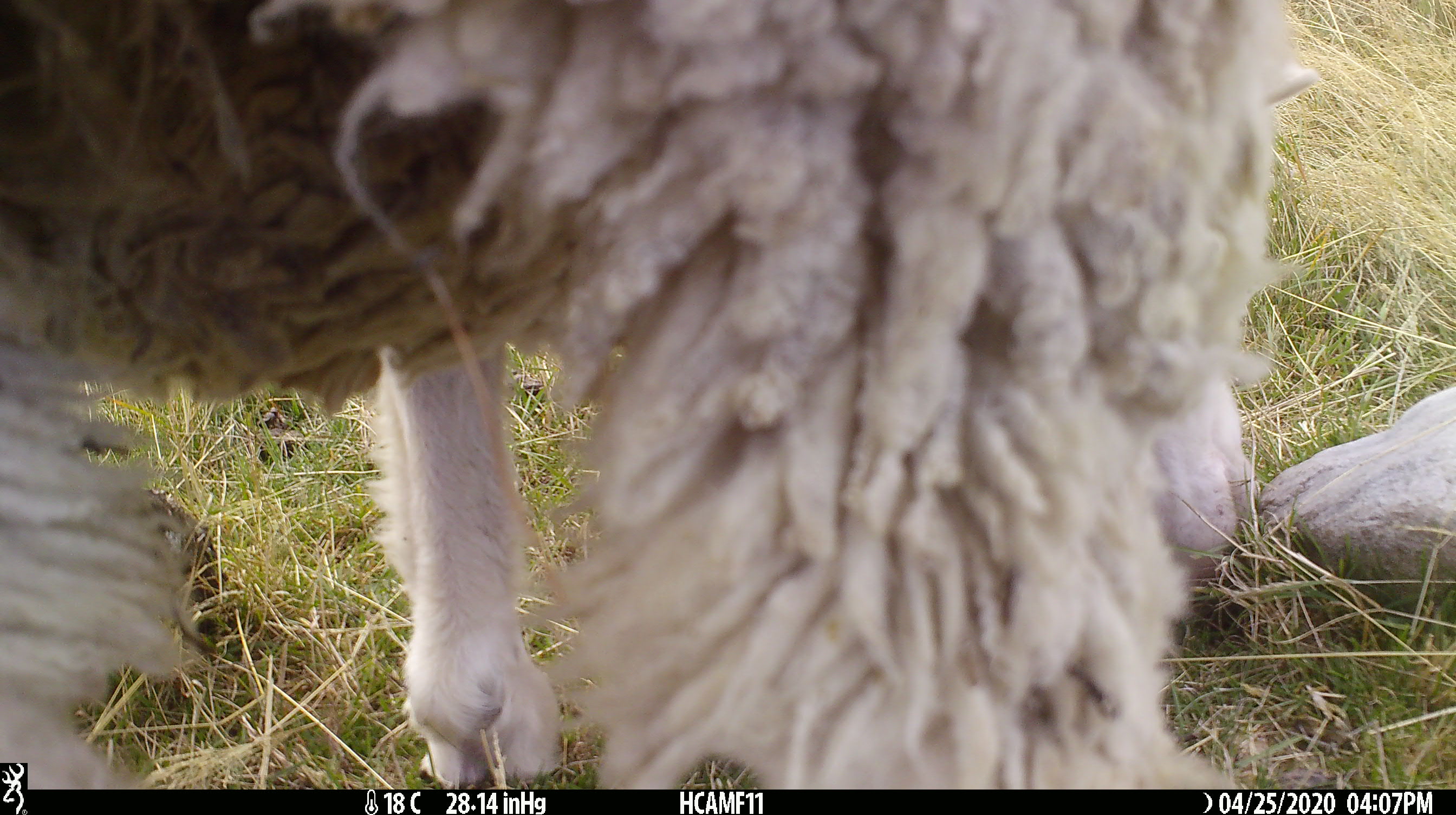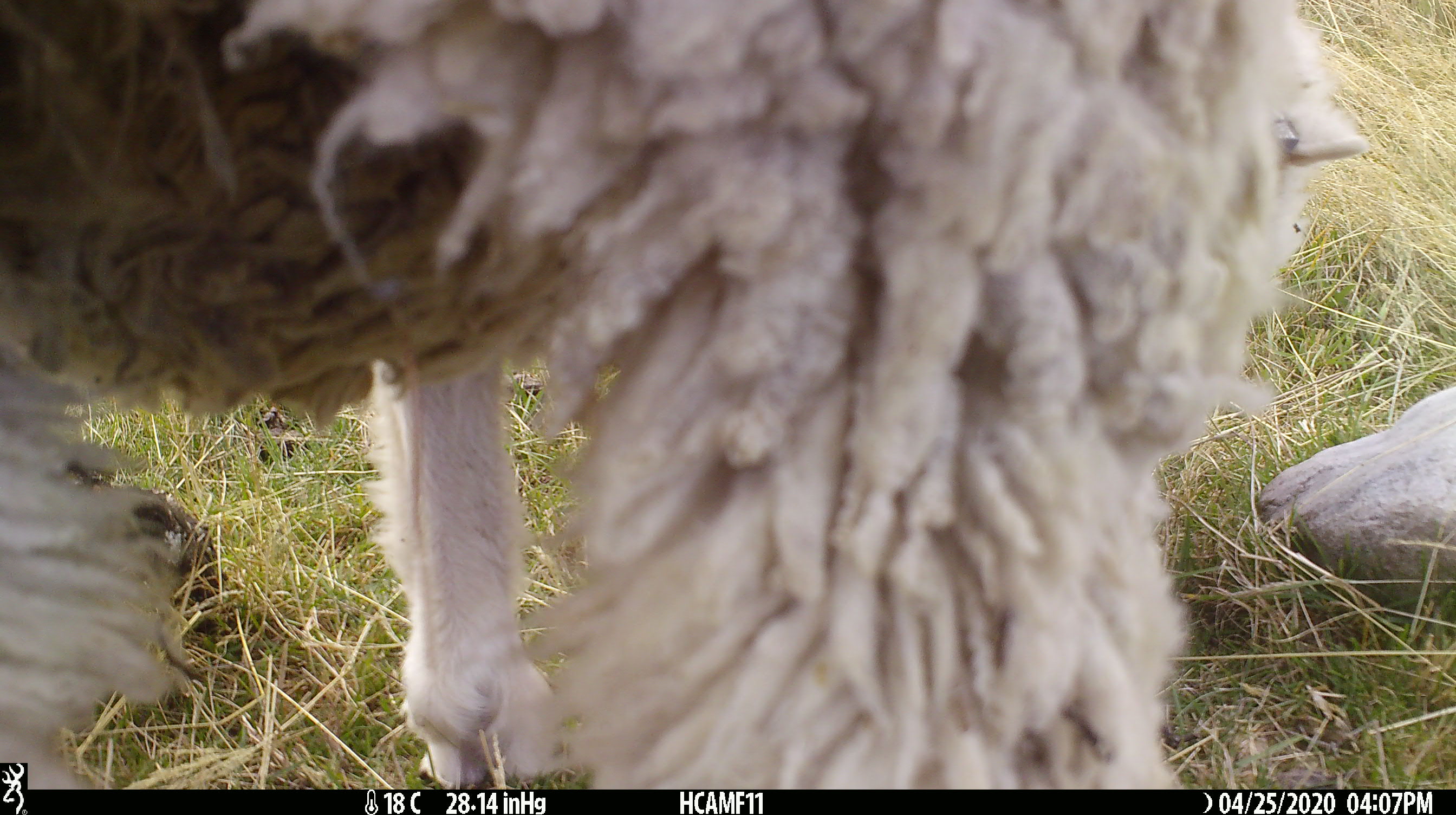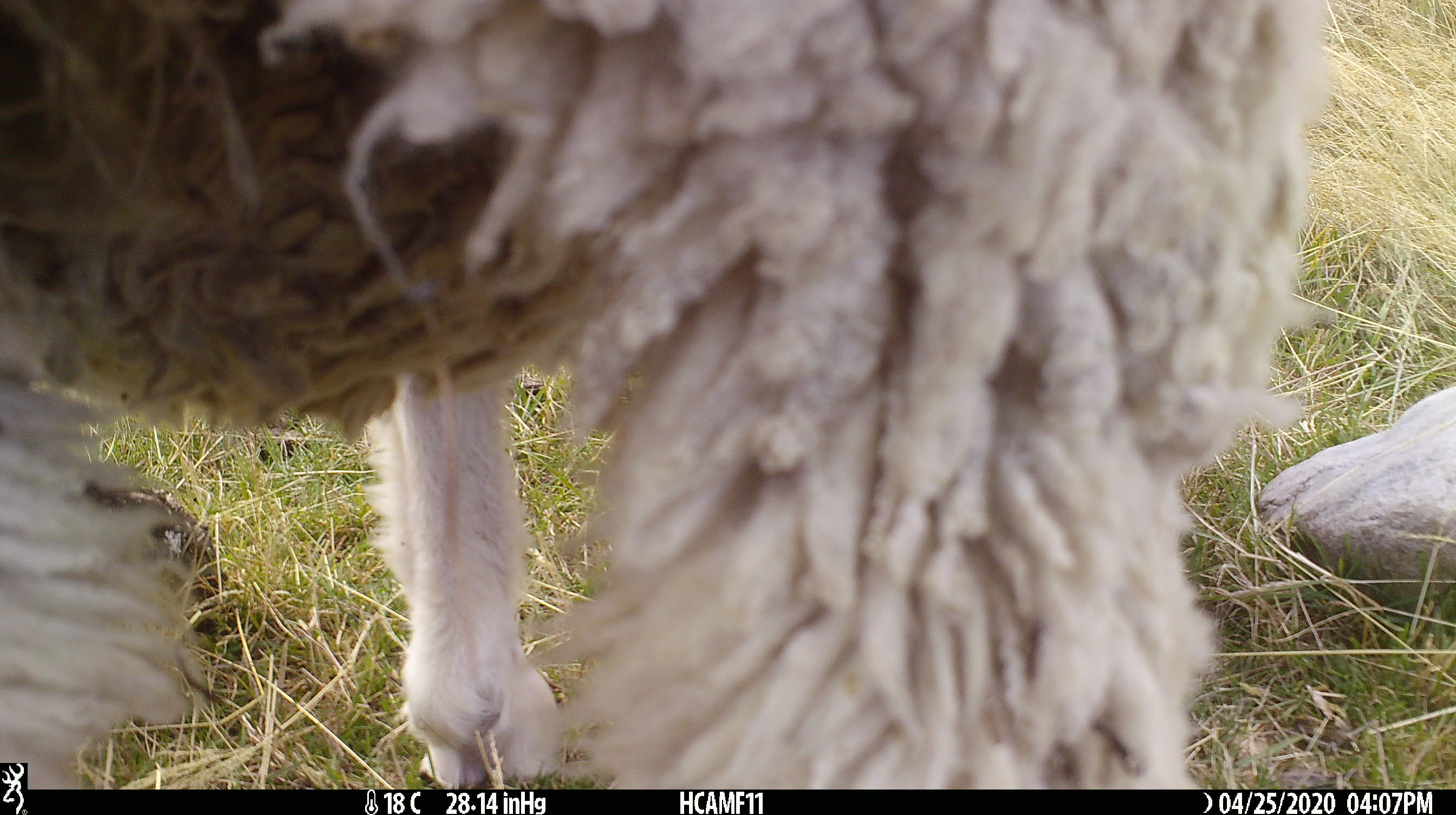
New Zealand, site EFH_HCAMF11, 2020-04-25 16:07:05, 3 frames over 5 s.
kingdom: Animalia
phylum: Chordata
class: Mammalia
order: Artiodactyla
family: Bovidae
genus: Ovis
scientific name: Ovis aries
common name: domestic sheep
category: sheep